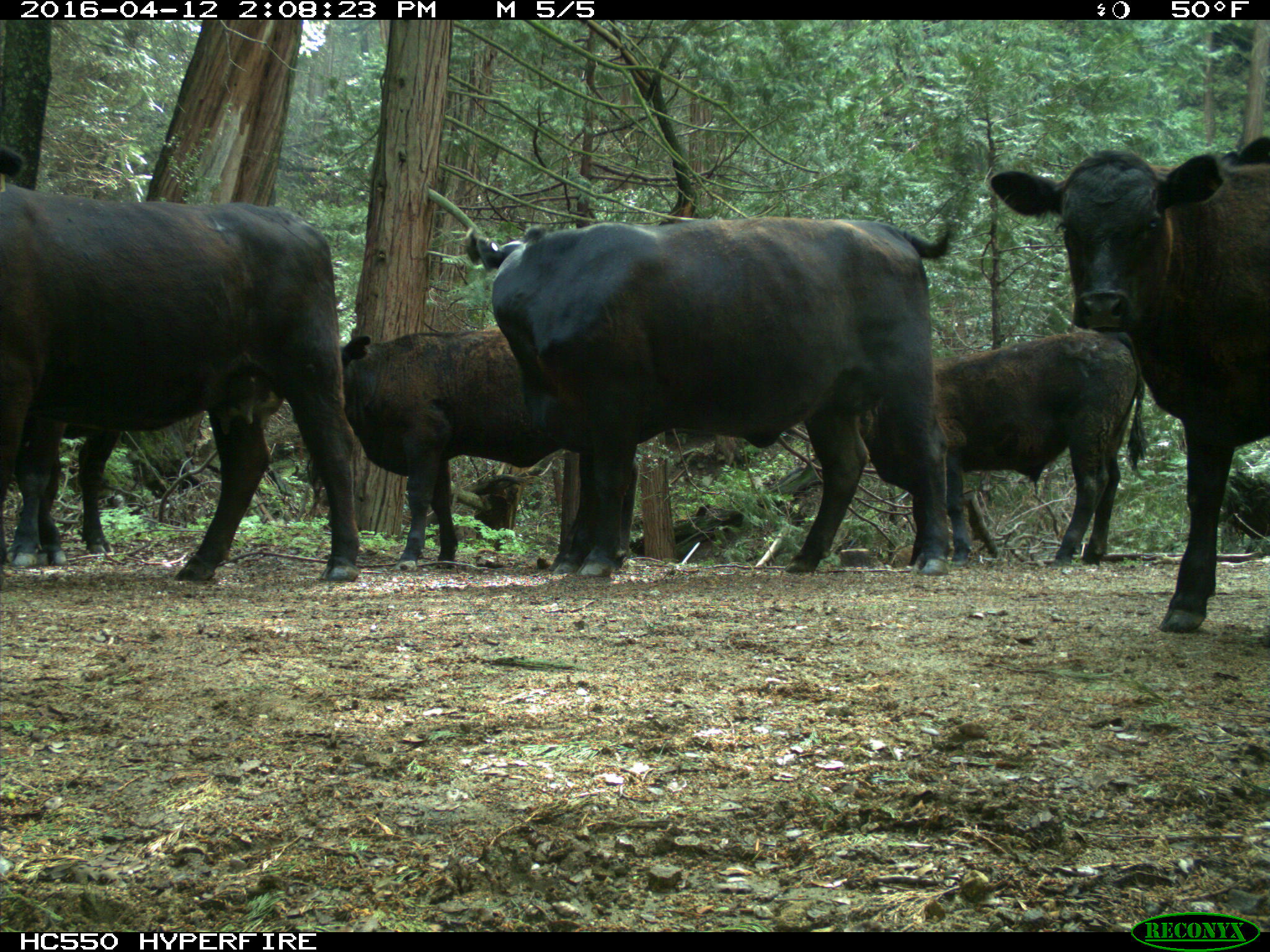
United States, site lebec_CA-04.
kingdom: Animalia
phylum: Chordata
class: Mammalia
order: Artiodactyla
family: Bovidae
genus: Bos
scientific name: Bos taurus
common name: domestic cow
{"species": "Bos taurus (domestic cow)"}